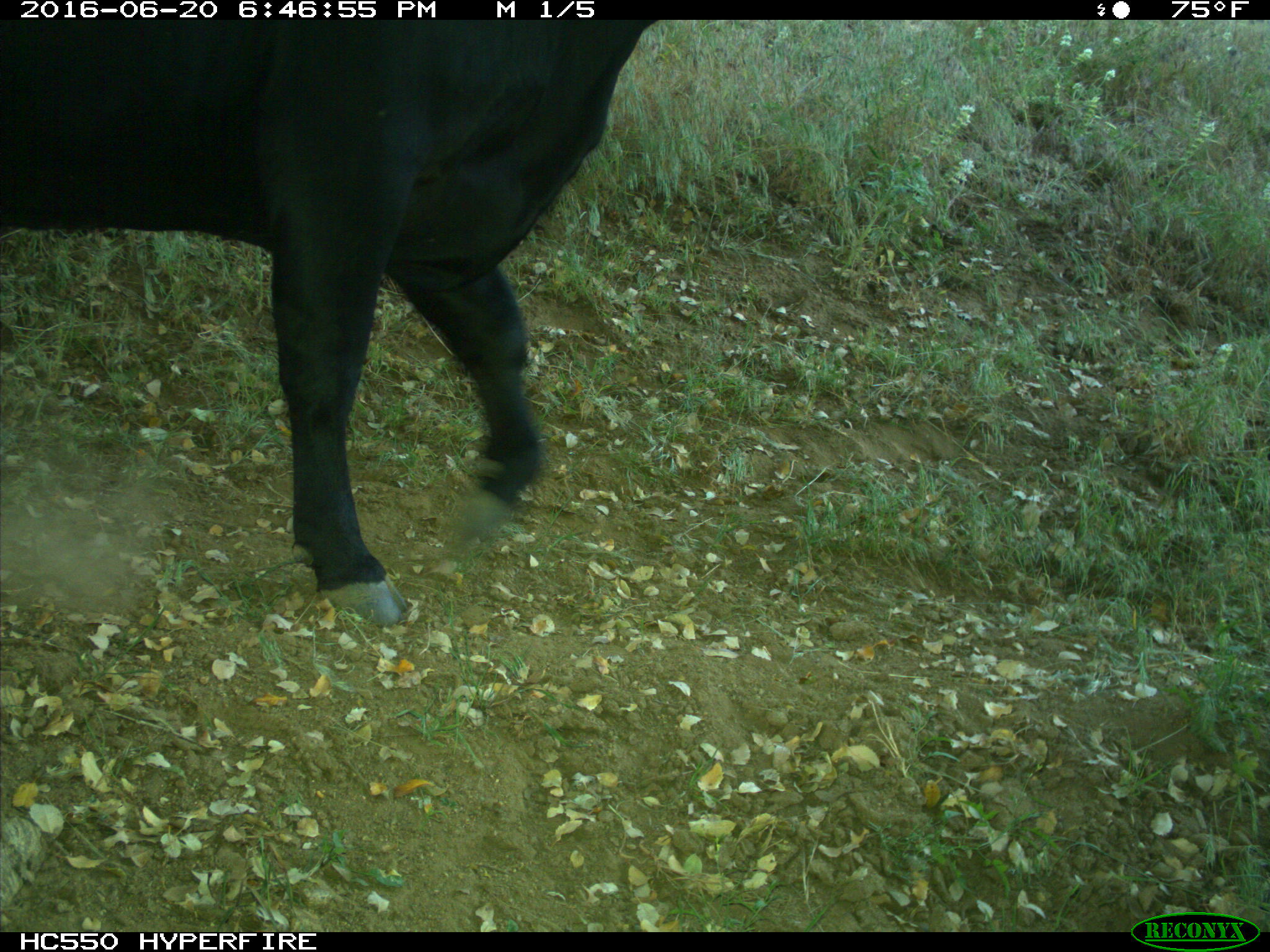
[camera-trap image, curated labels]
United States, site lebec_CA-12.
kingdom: Animalia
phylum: Chordata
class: Mammalia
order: Artiodactyla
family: Bovidae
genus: Bos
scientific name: Bos taurus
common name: domestic cow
Bos taurus (domestic cow).